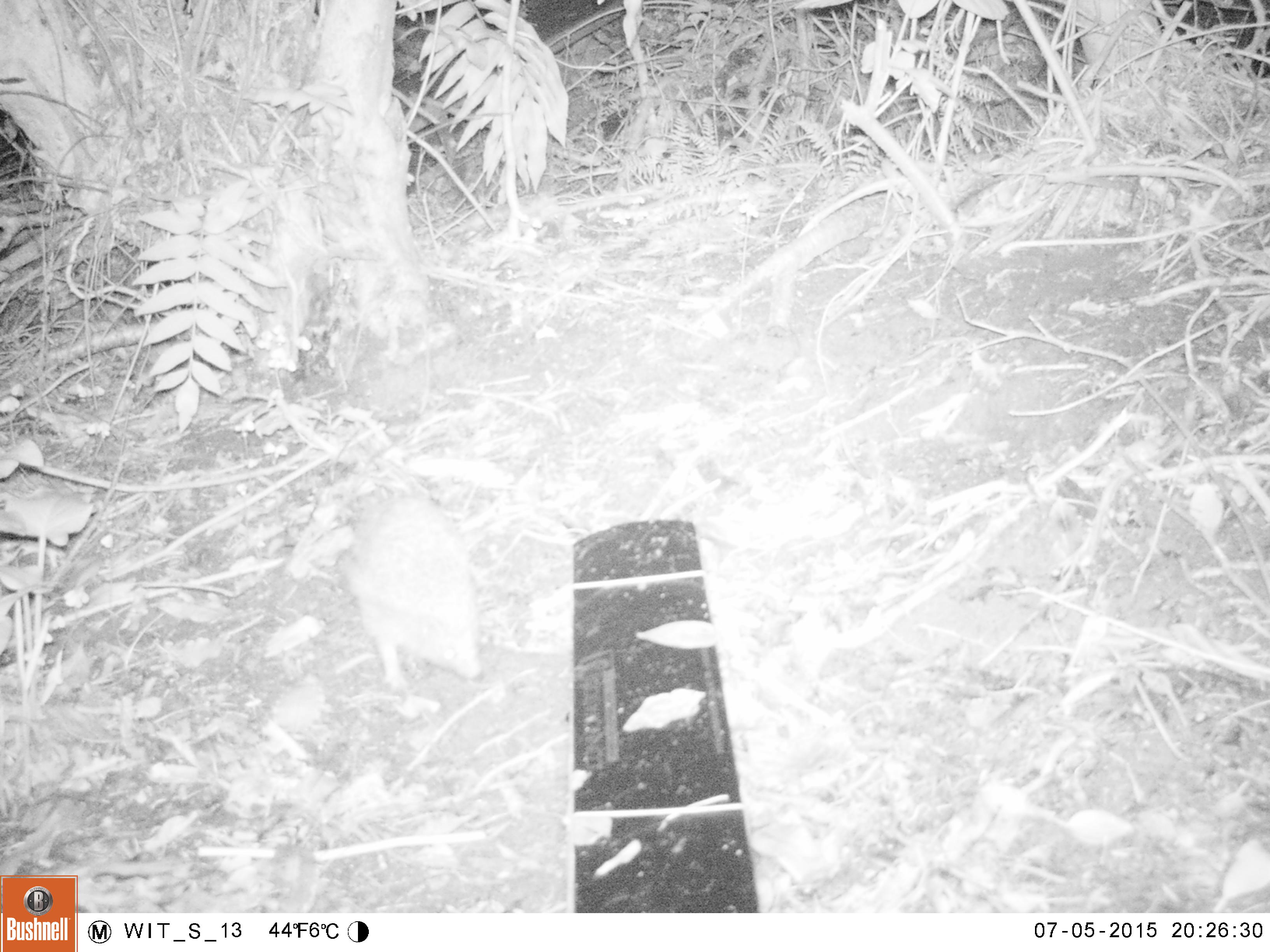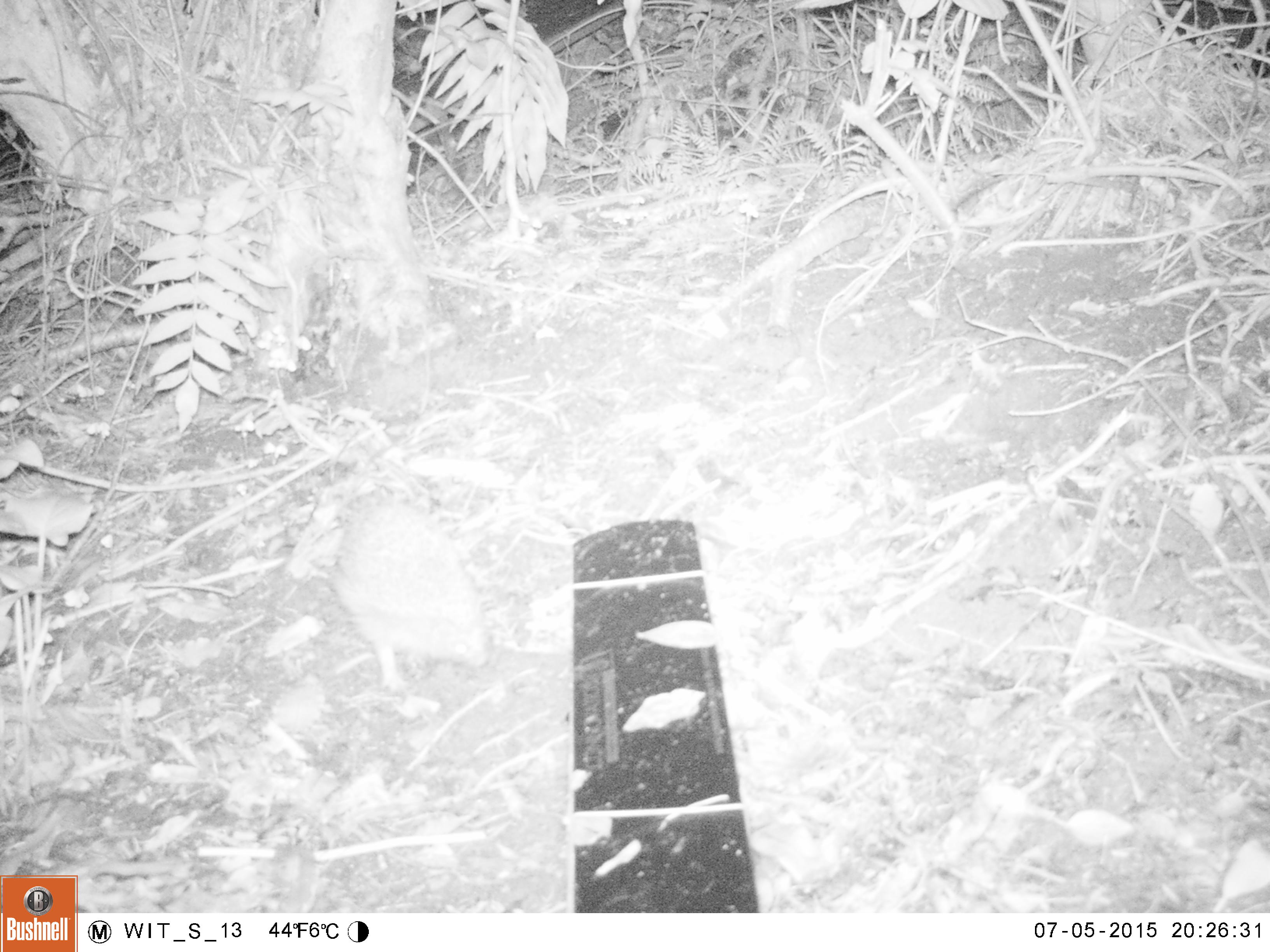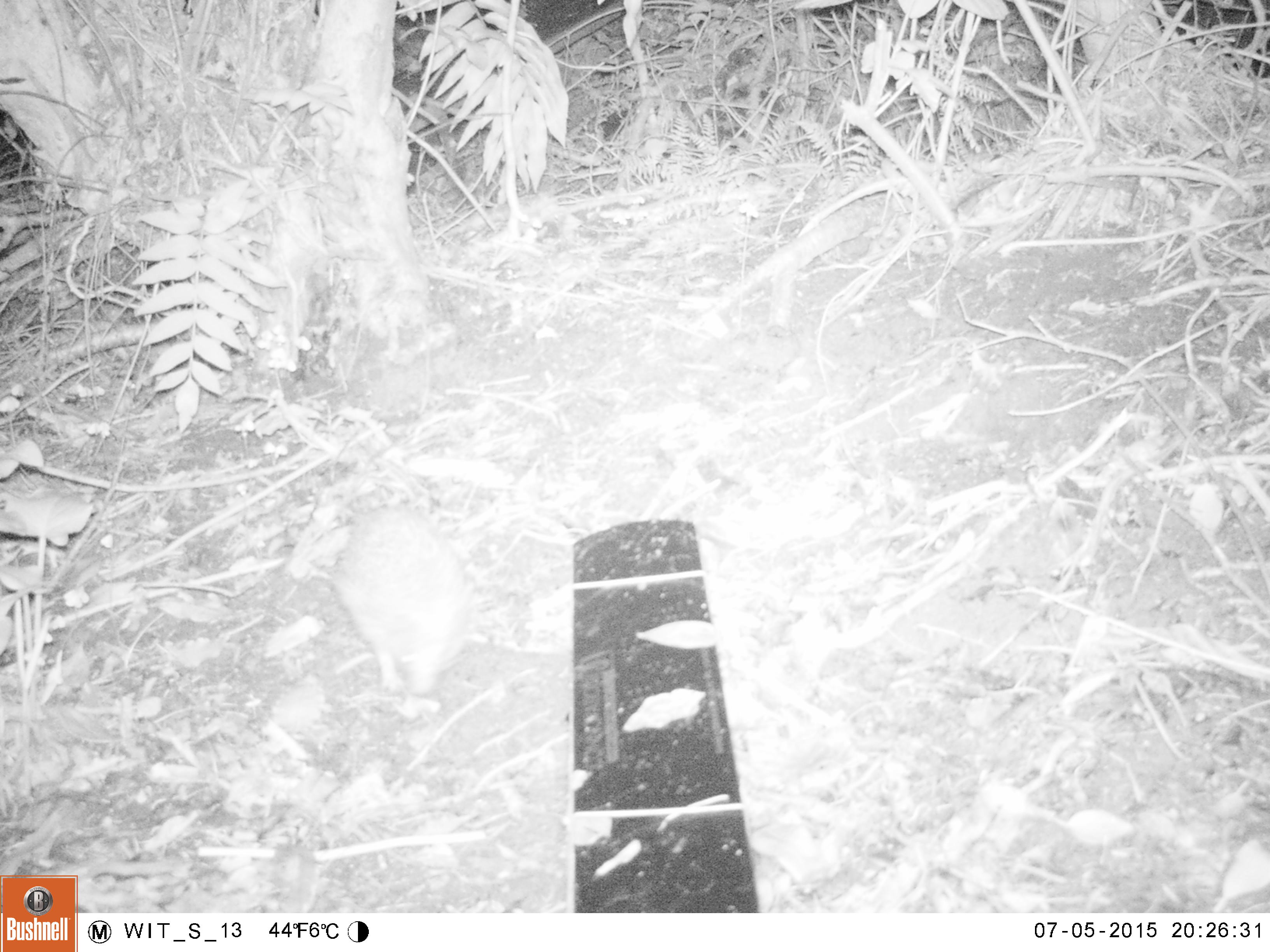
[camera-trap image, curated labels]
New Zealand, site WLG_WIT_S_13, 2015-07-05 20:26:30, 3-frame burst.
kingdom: Animalia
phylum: Chordata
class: Mammalia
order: Eulipotyphla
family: Erinaceidae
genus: Erinaceus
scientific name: Erinaceus europaeus europaeus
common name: european hedgehog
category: hedgehog